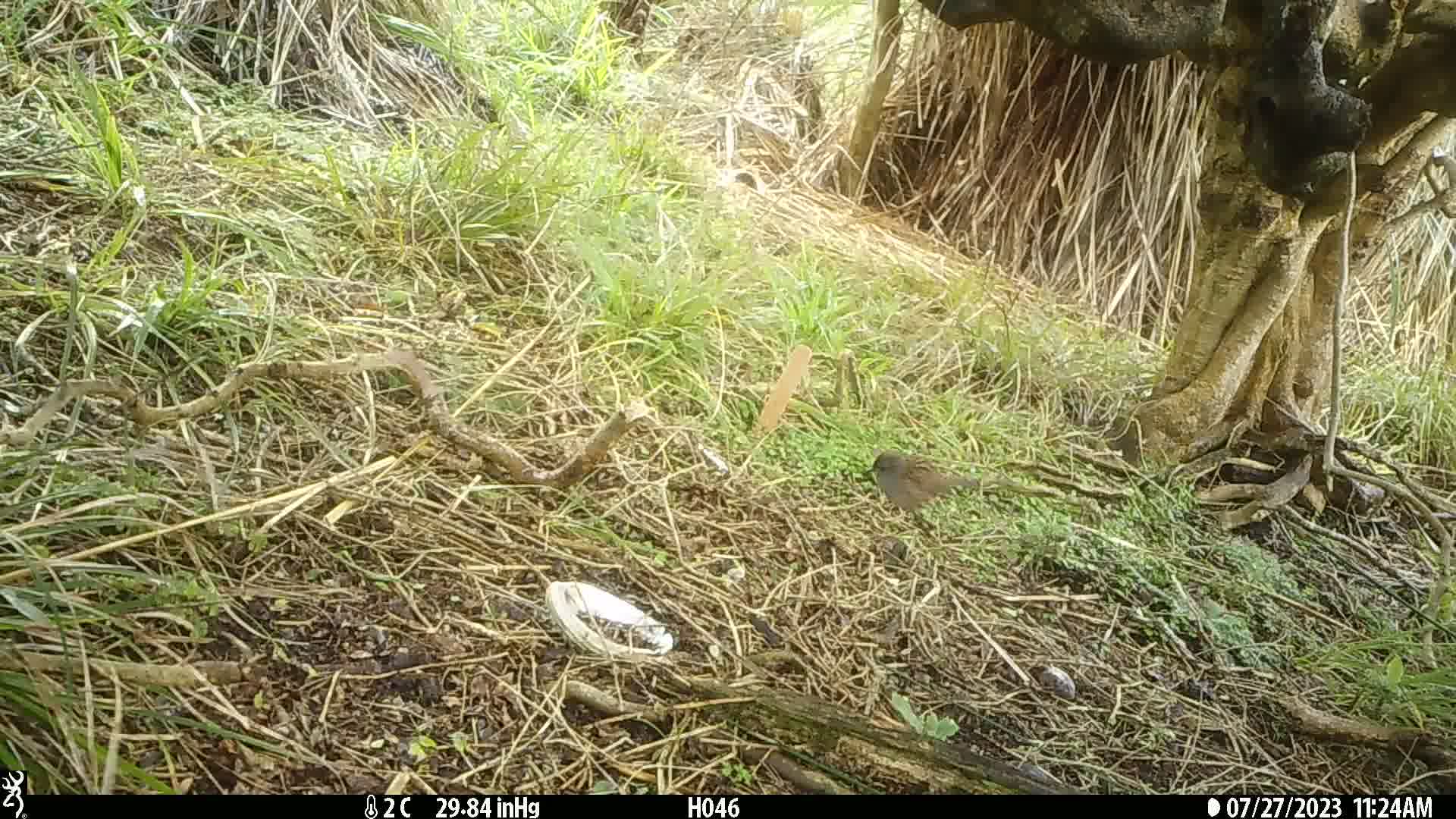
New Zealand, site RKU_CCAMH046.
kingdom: Animalia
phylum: Chordata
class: Aves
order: Passeriformes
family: Prunellidae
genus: Prunella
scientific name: Prunella modularis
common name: dunnock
Dunnock (Prunella modularis).